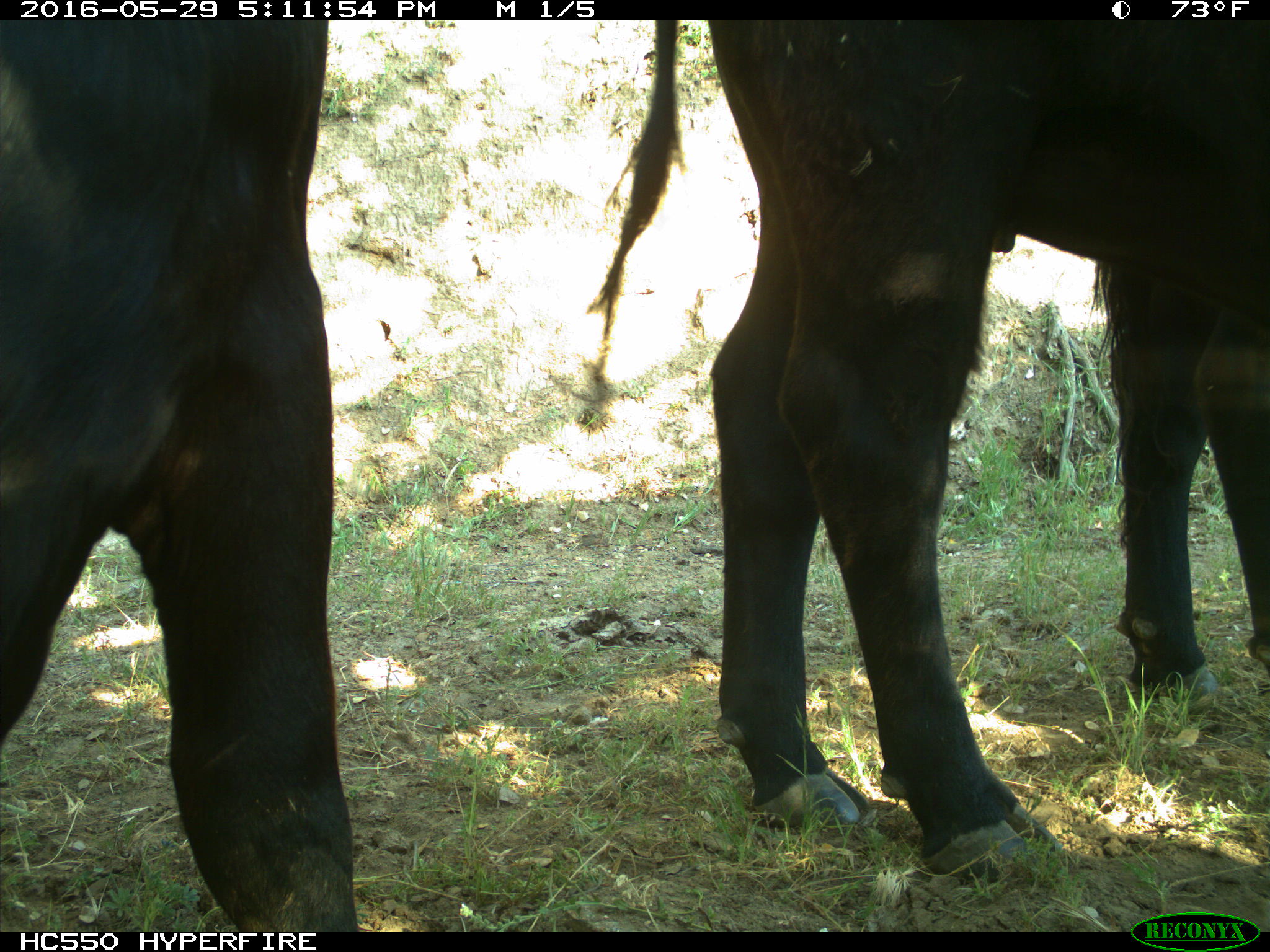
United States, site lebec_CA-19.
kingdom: Animalia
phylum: Chordata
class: Mammalia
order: Artiodactyla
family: Bovidae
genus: Bos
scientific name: Bos taurus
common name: domestic cow